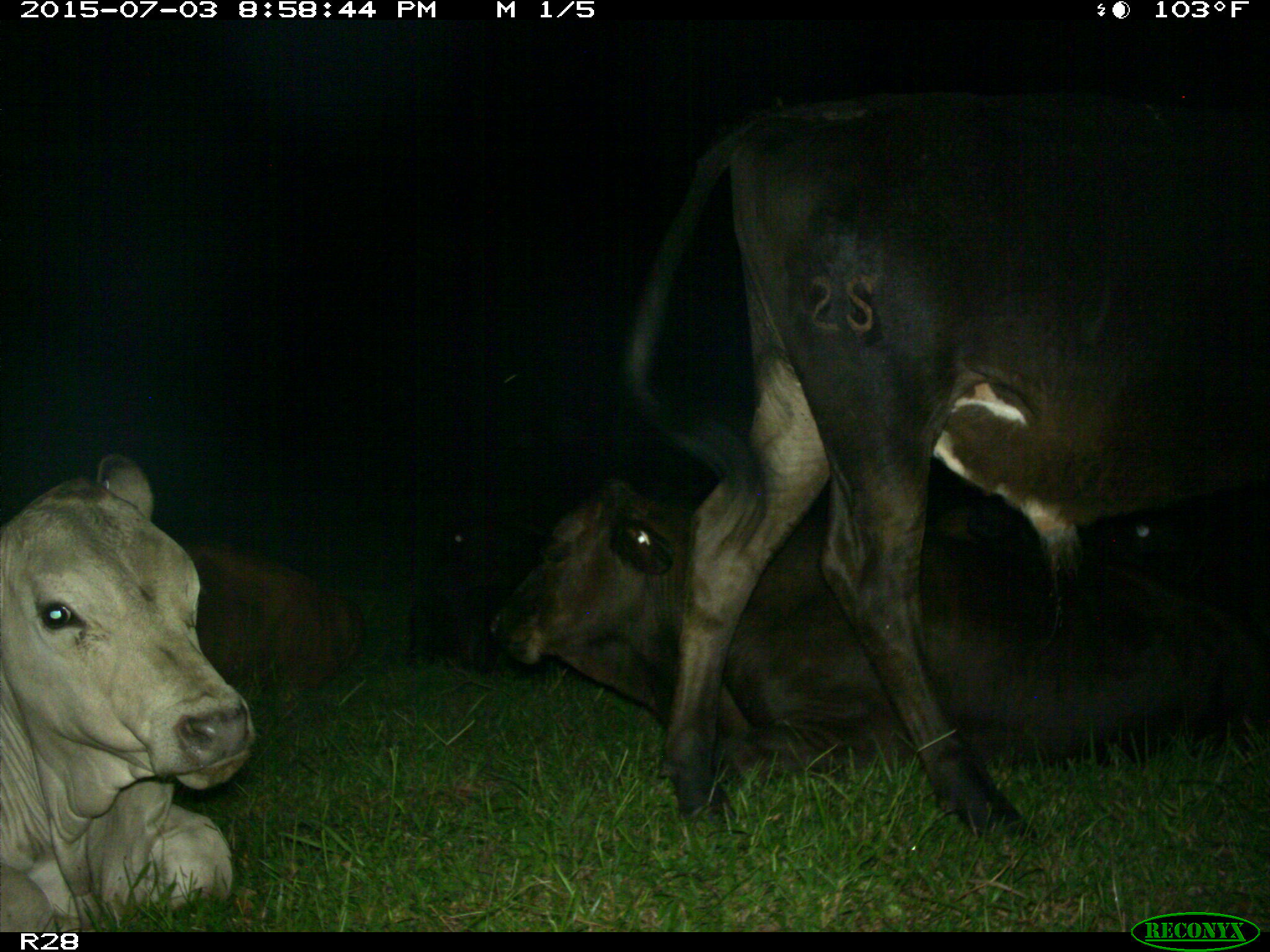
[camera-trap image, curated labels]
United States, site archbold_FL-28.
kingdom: Animalia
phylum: Chordata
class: Mammalia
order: Artiodactyla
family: Bovidae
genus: Bos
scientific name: Bos taurus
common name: domestic cow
Bos taurus (domestic cow).